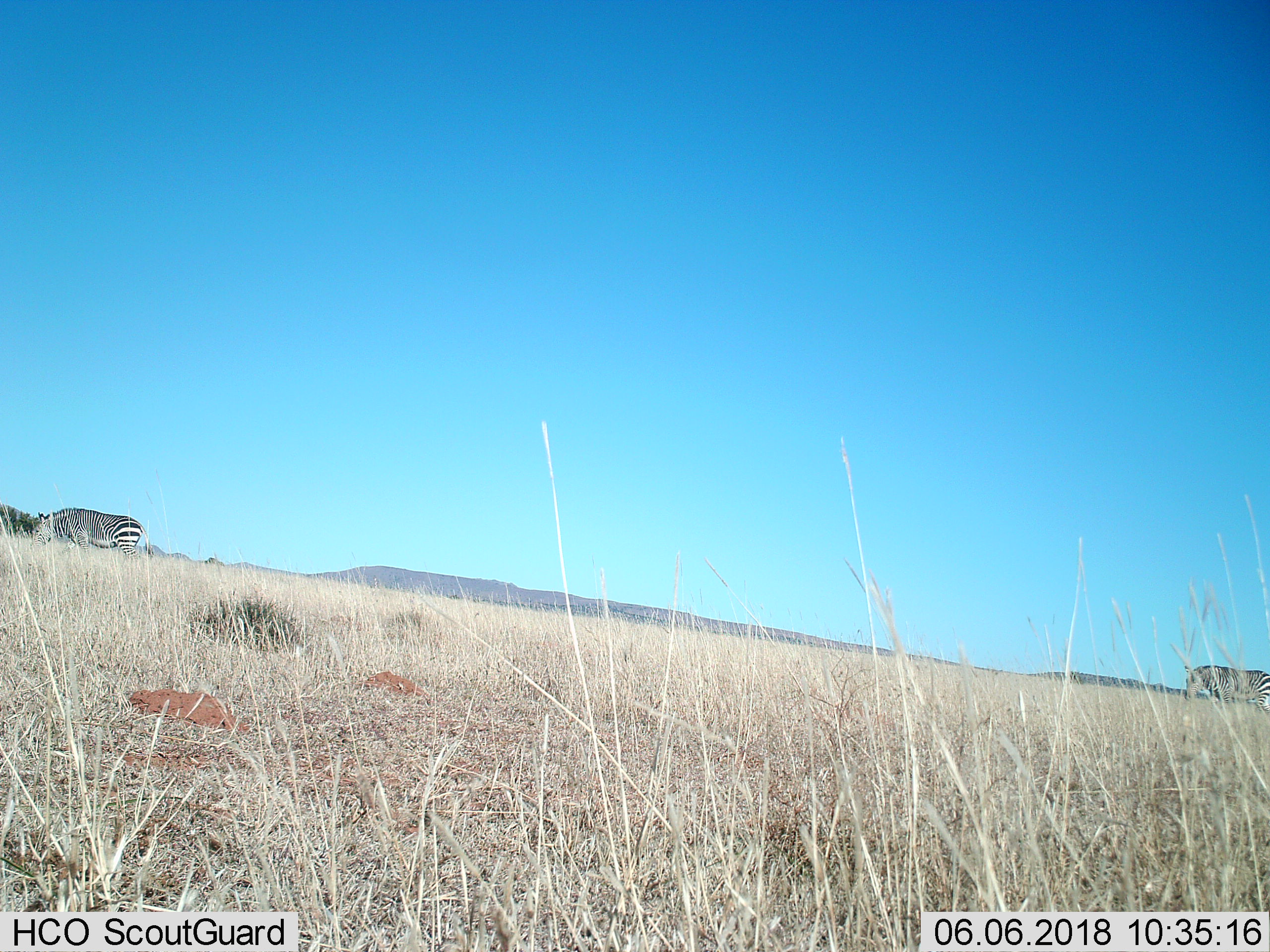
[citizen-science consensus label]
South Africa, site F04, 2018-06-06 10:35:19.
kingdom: Animalia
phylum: Chordata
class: Mammalia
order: Perissodactyla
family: Equidae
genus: Equus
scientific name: Equus zebra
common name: mountain zebra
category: zebramountain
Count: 2.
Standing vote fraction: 11%.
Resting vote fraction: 0%.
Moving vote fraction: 56%.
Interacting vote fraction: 0%.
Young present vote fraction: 0%.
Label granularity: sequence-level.